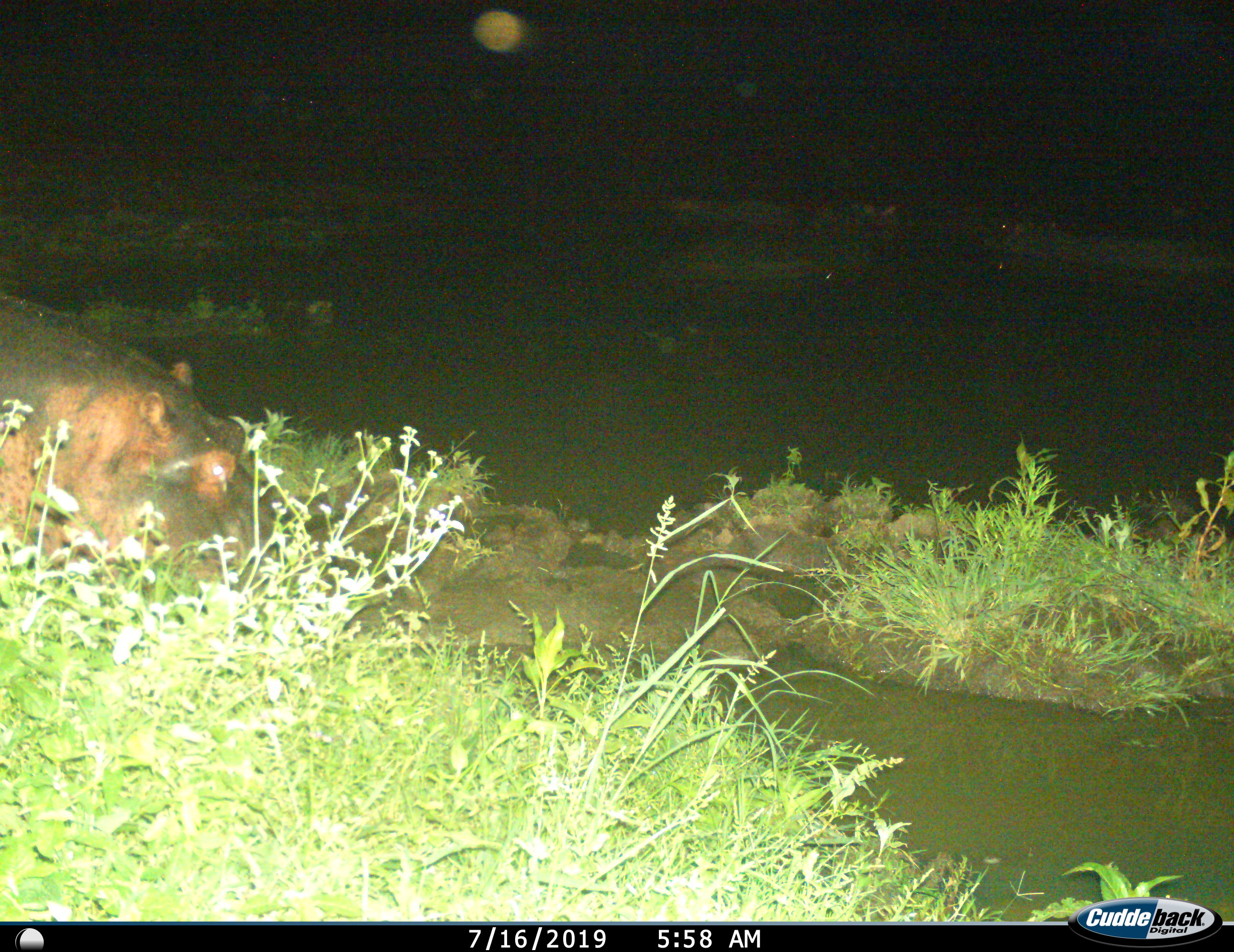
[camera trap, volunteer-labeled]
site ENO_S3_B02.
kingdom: Animalia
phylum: Chordata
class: Mammalia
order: Artiodactyla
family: Hippopotamidae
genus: Hippopotamus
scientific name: Hippopotamus amphibius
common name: hippopotamus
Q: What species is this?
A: Hippopotamus (Hippopotamus amphibius).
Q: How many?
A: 1.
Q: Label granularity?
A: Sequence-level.